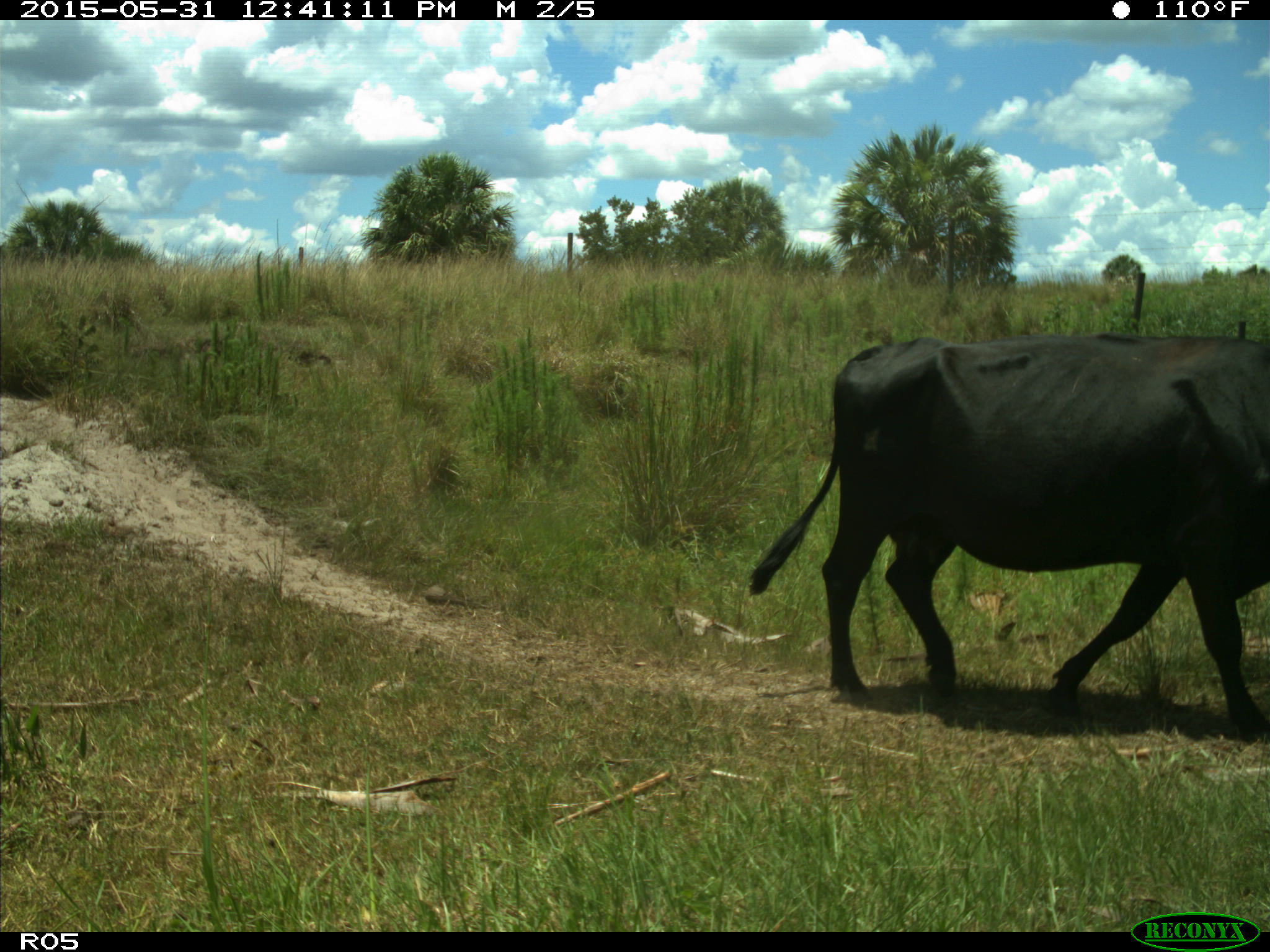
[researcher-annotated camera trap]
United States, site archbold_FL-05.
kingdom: Animalia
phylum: Chordata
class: Mammalia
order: Artiodactyla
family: Bovidae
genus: Bos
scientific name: Bos taurus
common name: domestic cow